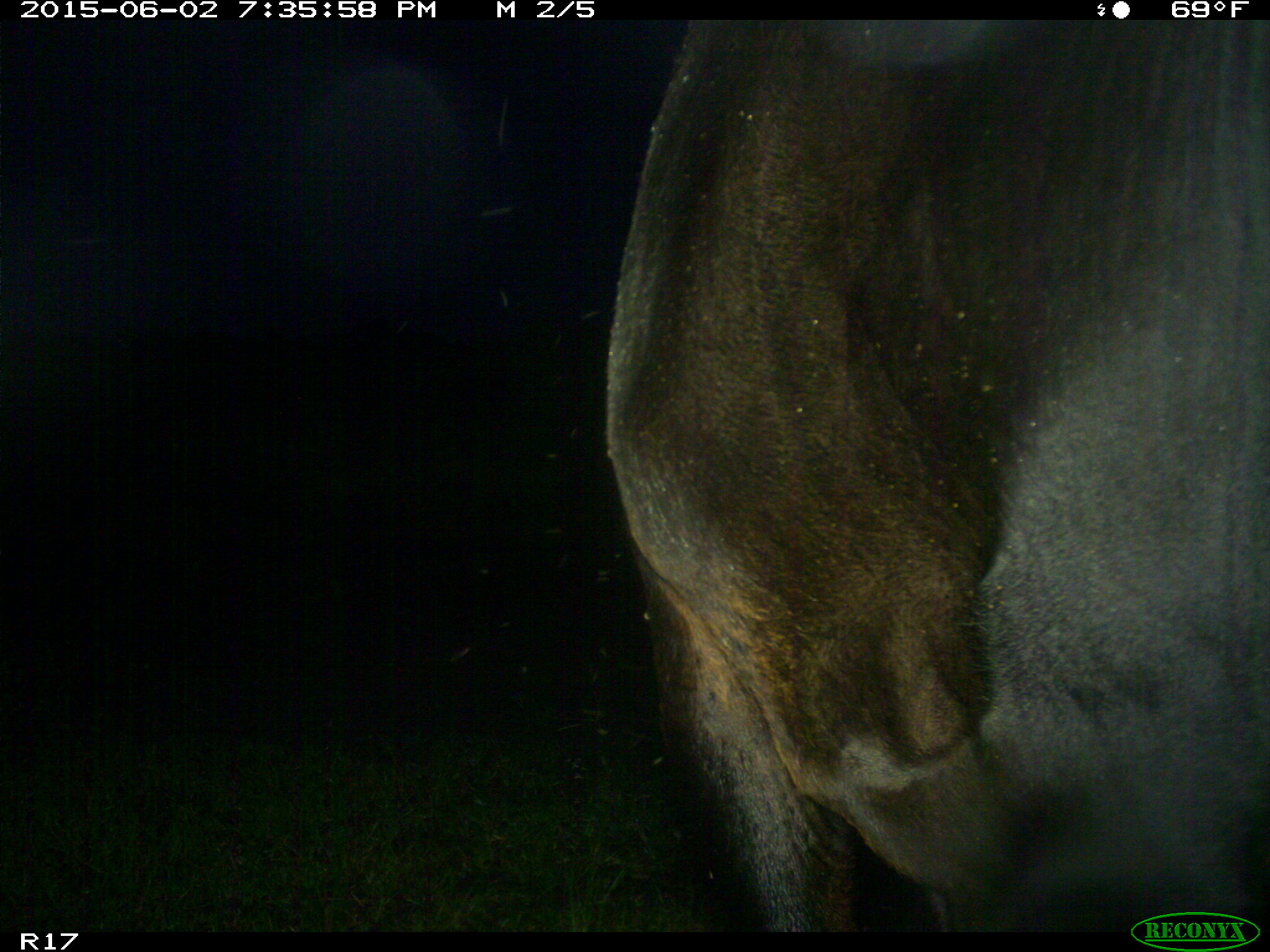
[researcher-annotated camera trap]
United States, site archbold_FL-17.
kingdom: Animalia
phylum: Chordata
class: Mammalia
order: Artiodactyla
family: Bovidae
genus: Bos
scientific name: Bos taurus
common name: domestic cow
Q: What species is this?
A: Bos taurus (domestic cow).